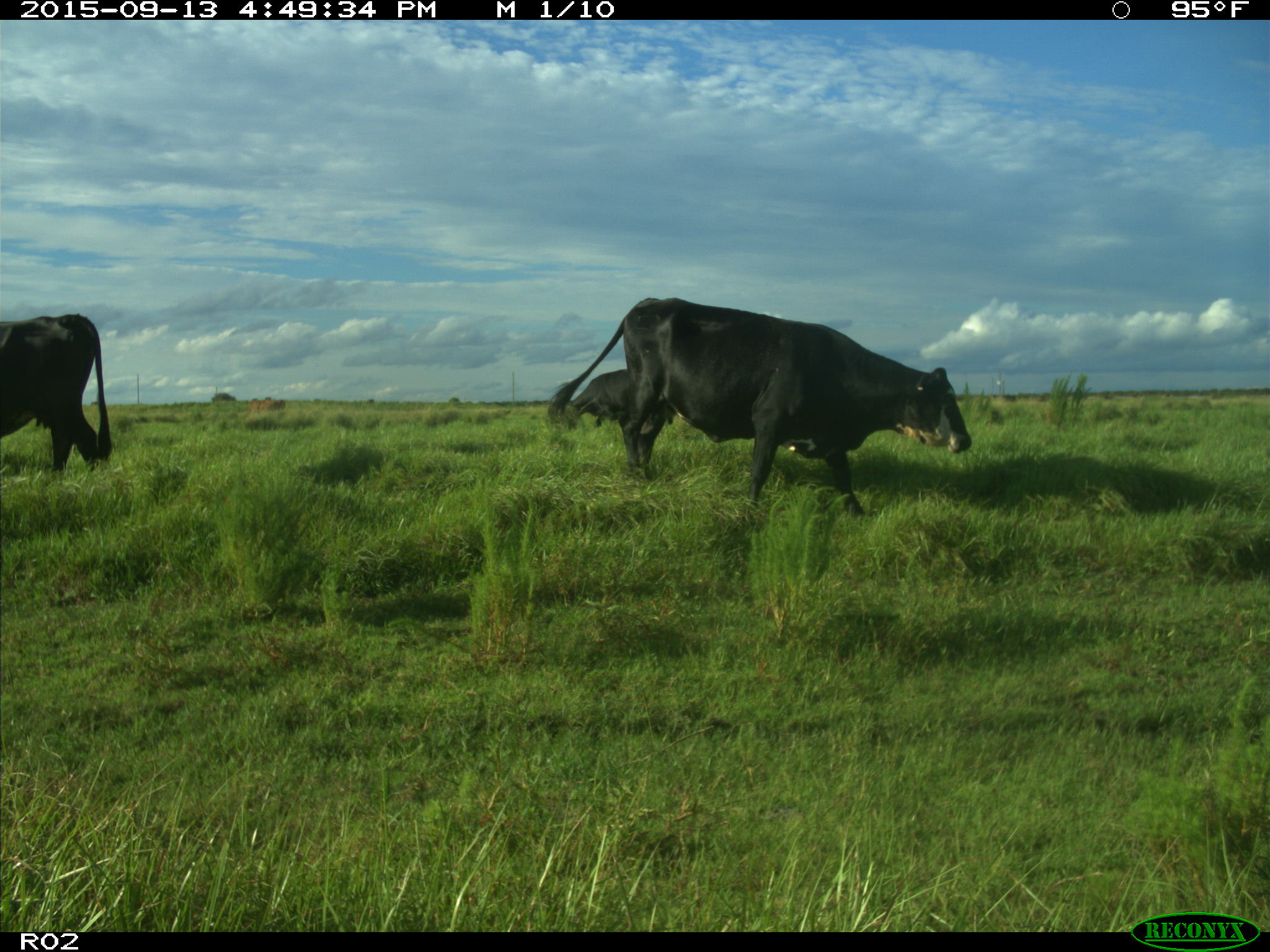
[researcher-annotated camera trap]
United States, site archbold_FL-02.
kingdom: Animalia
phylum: Chordata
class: Mammalia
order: Artiodactyla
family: Bovidae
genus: Bos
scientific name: Bos taurus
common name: domestic cow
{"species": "Bos taurus (domestic cow)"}